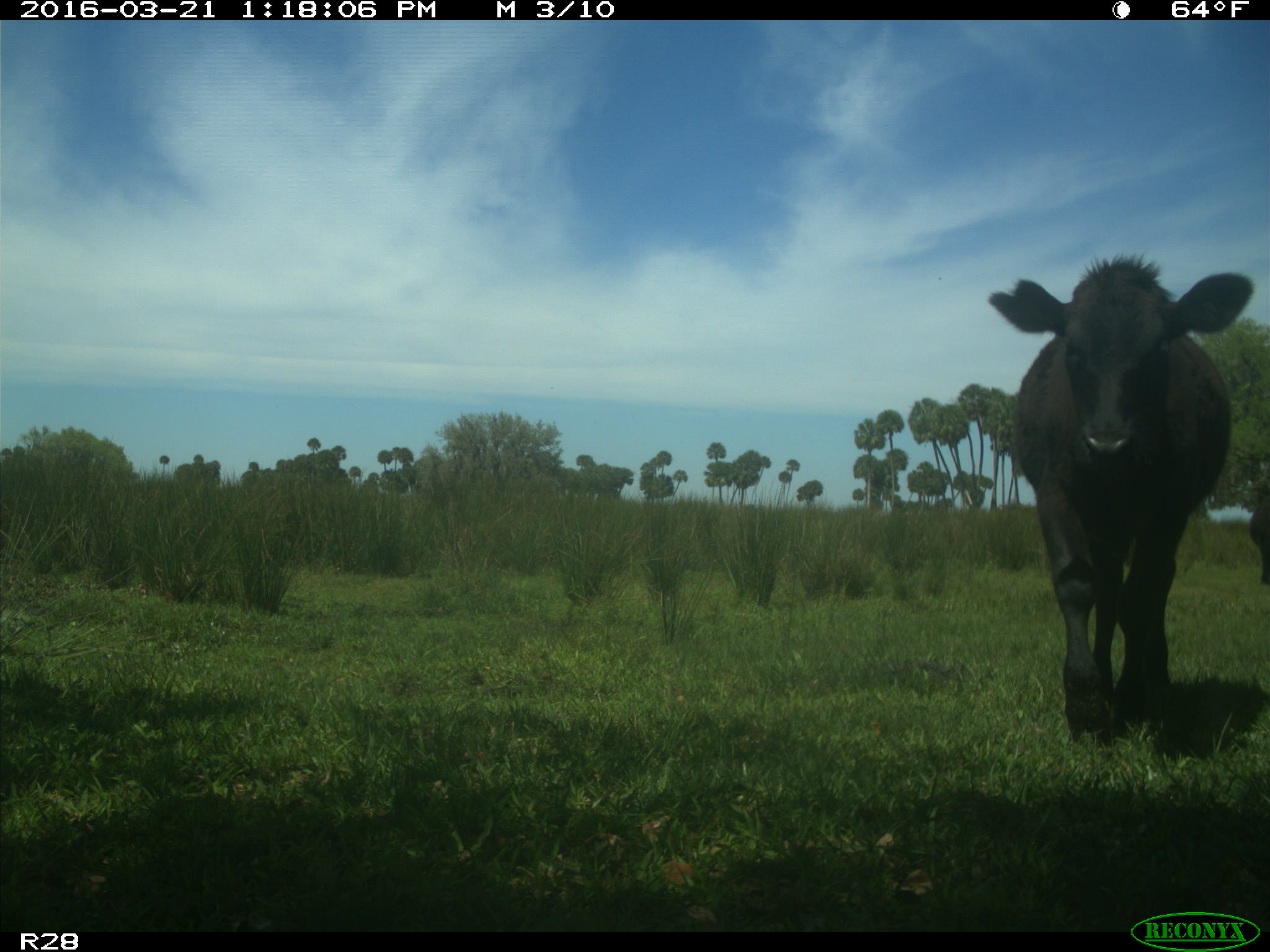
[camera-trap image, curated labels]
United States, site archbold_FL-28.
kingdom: Animalia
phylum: Chordata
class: Mammalia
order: Artiodactyla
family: Bovidae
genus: Bos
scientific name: Bos taurus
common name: domestic cow